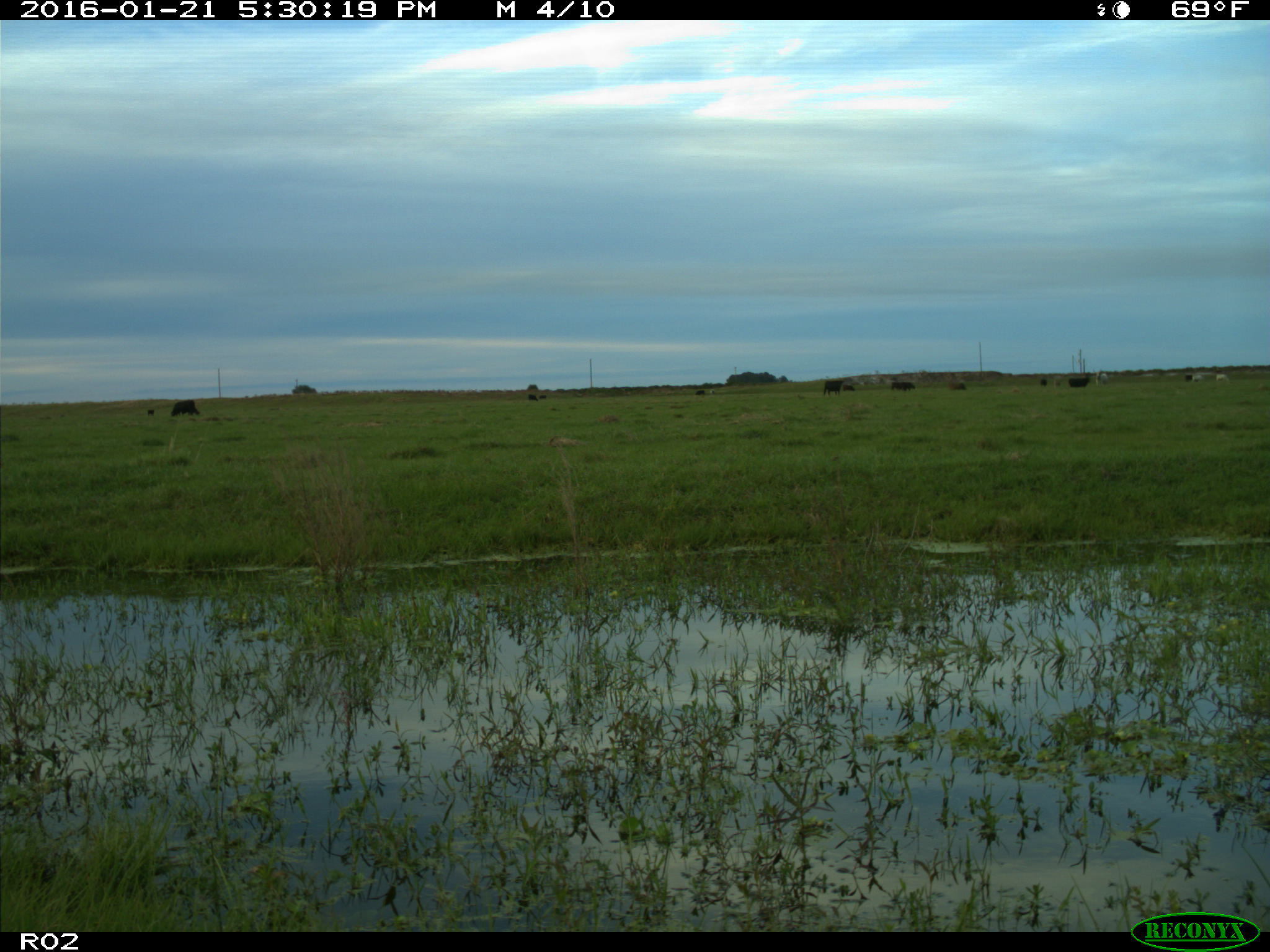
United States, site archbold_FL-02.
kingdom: Animalia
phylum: Chordata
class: Mammalia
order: Artiodactyla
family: Bovidae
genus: Bos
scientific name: Bos taurus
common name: domestic cow